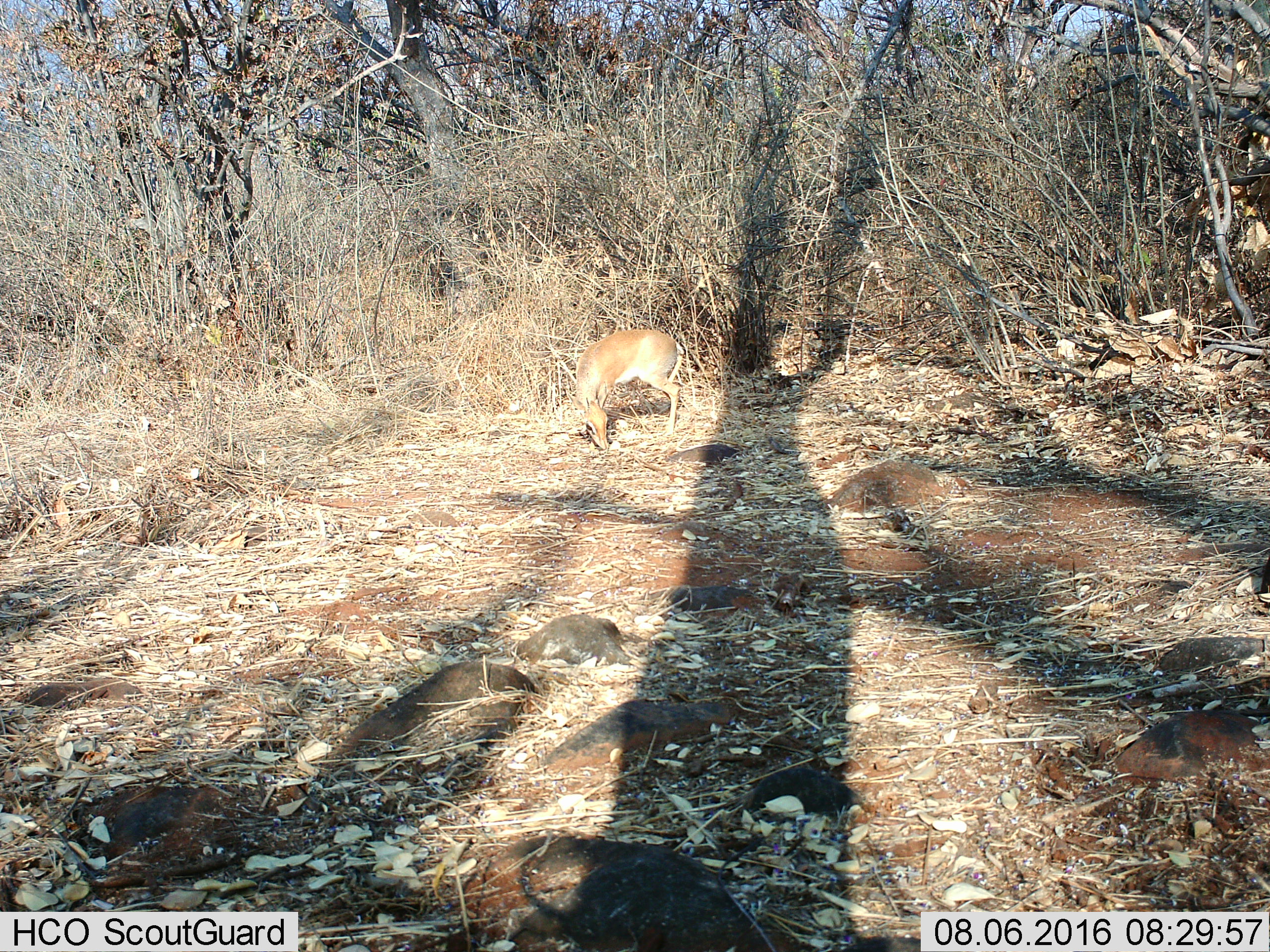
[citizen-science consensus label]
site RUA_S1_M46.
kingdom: Animalia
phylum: Chordata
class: Mammalia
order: Artiodactyla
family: Bovidae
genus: Madoqua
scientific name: Madoqua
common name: dik-dik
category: dikdik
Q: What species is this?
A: Dikdik (dik-dik) (Madoqua).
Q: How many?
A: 1.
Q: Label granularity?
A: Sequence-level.